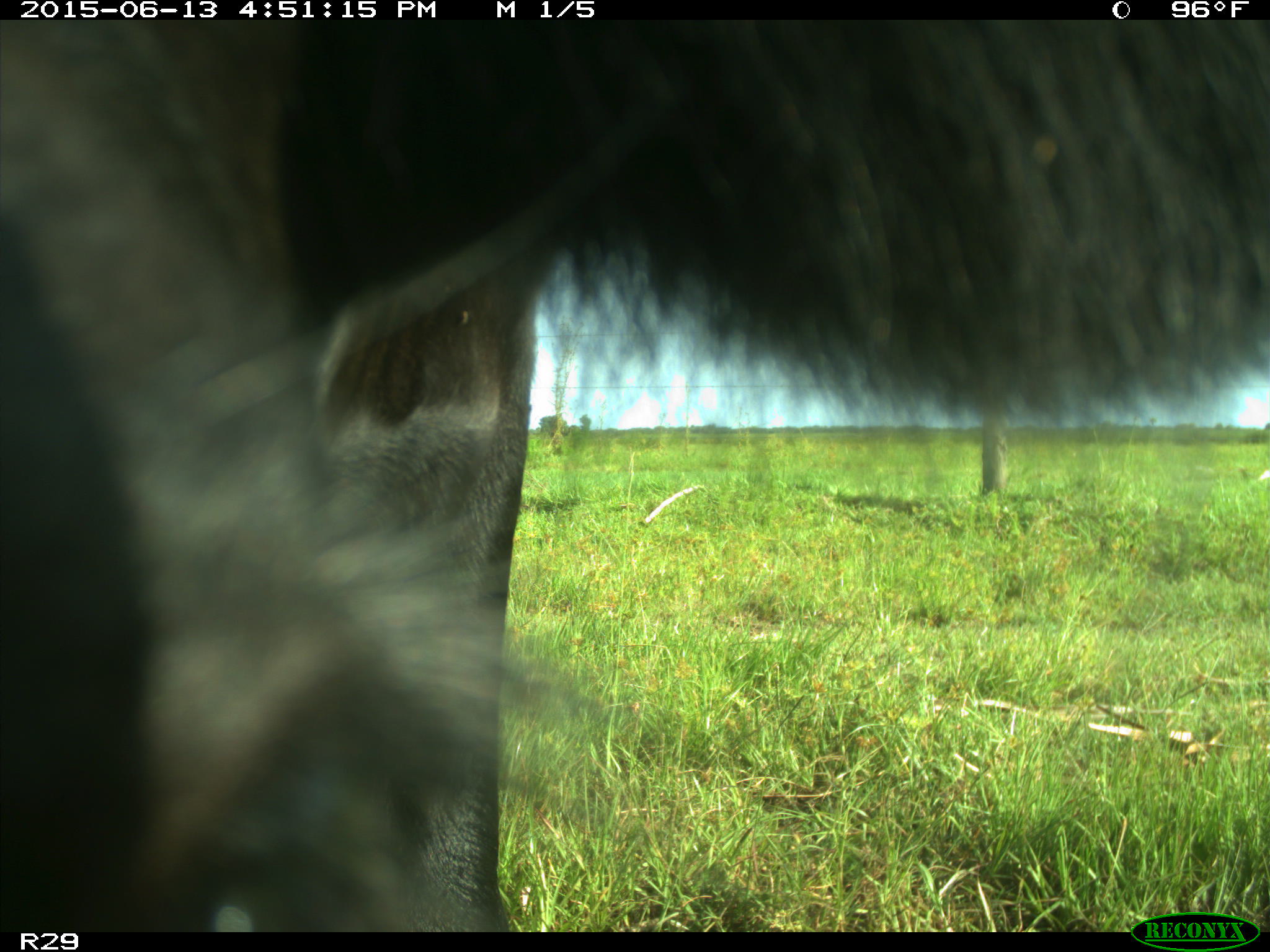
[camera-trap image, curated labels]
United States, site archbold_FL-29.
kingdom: Animalia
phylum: Chordata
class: Mammalia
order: Artiodactyla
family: Bovidae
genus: Bos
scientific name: Bos taurus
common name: domestic cow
Bos taurus (domestic cow).